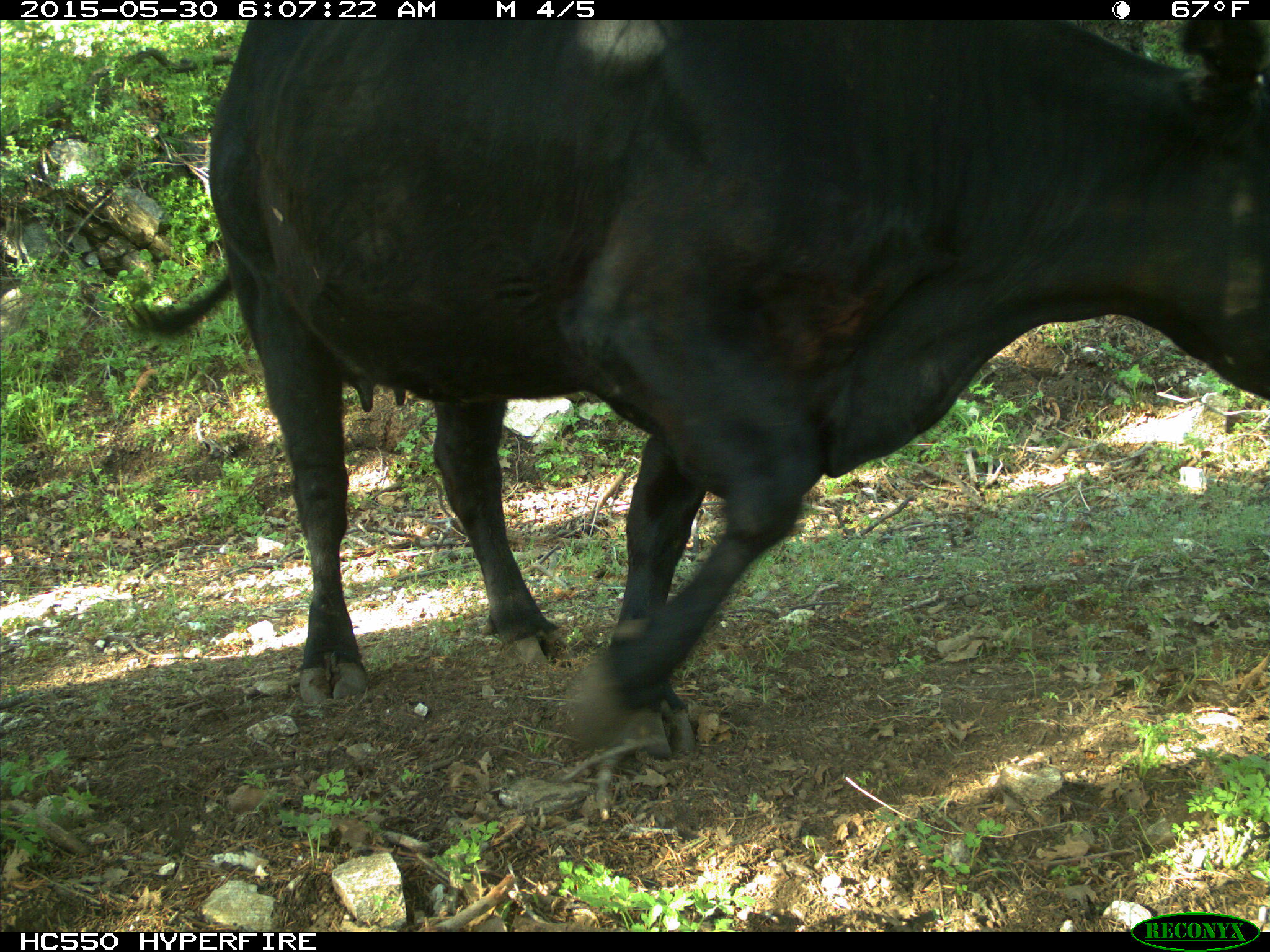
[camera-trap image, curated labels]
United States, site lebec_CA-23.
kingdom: Animalia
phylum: Chordata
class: Mammalia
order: Artiodactyla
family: Bovidae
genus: Bos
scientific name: Bos taurus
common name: domestic cow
Bos taurus (domestic cow).